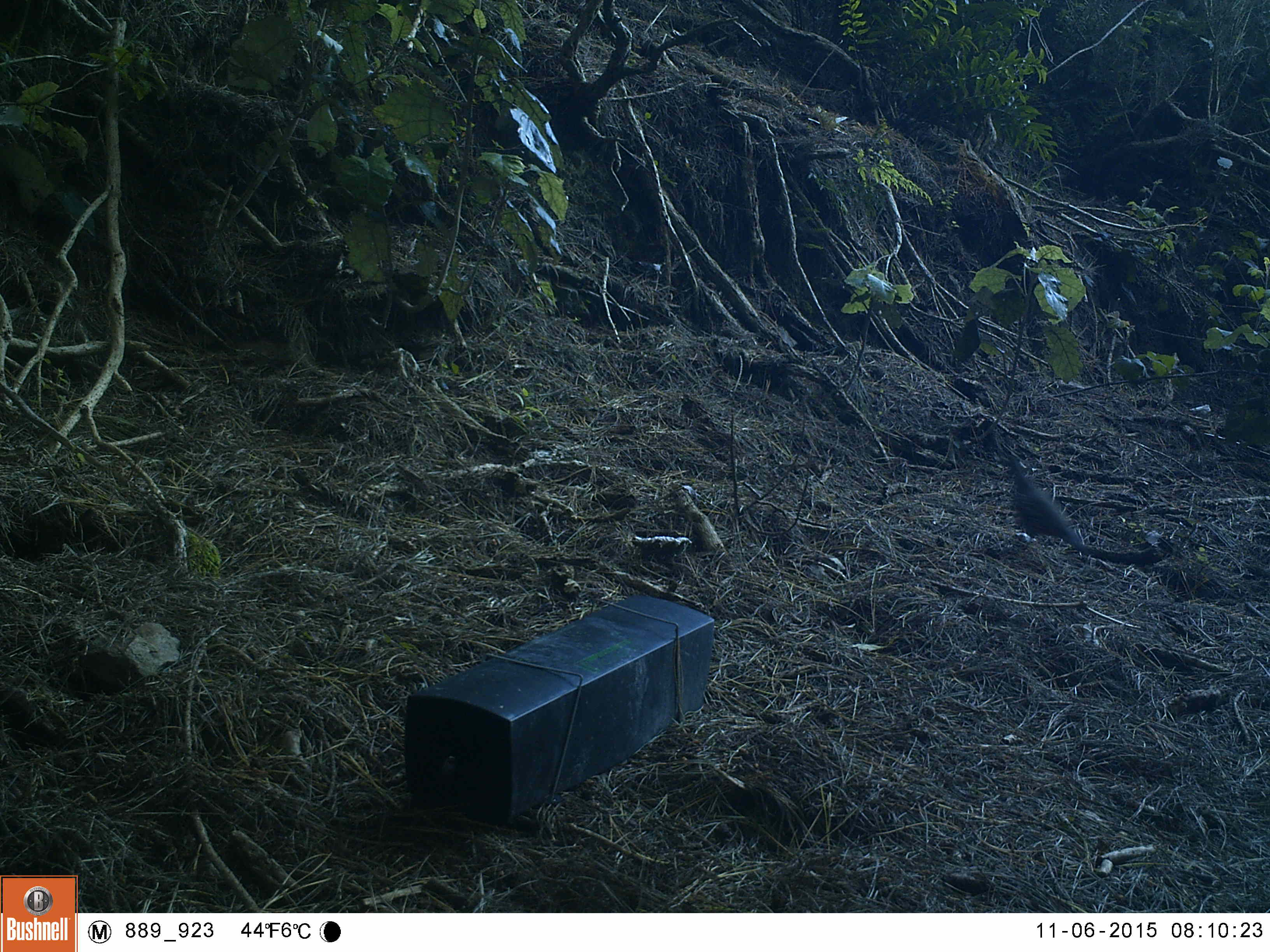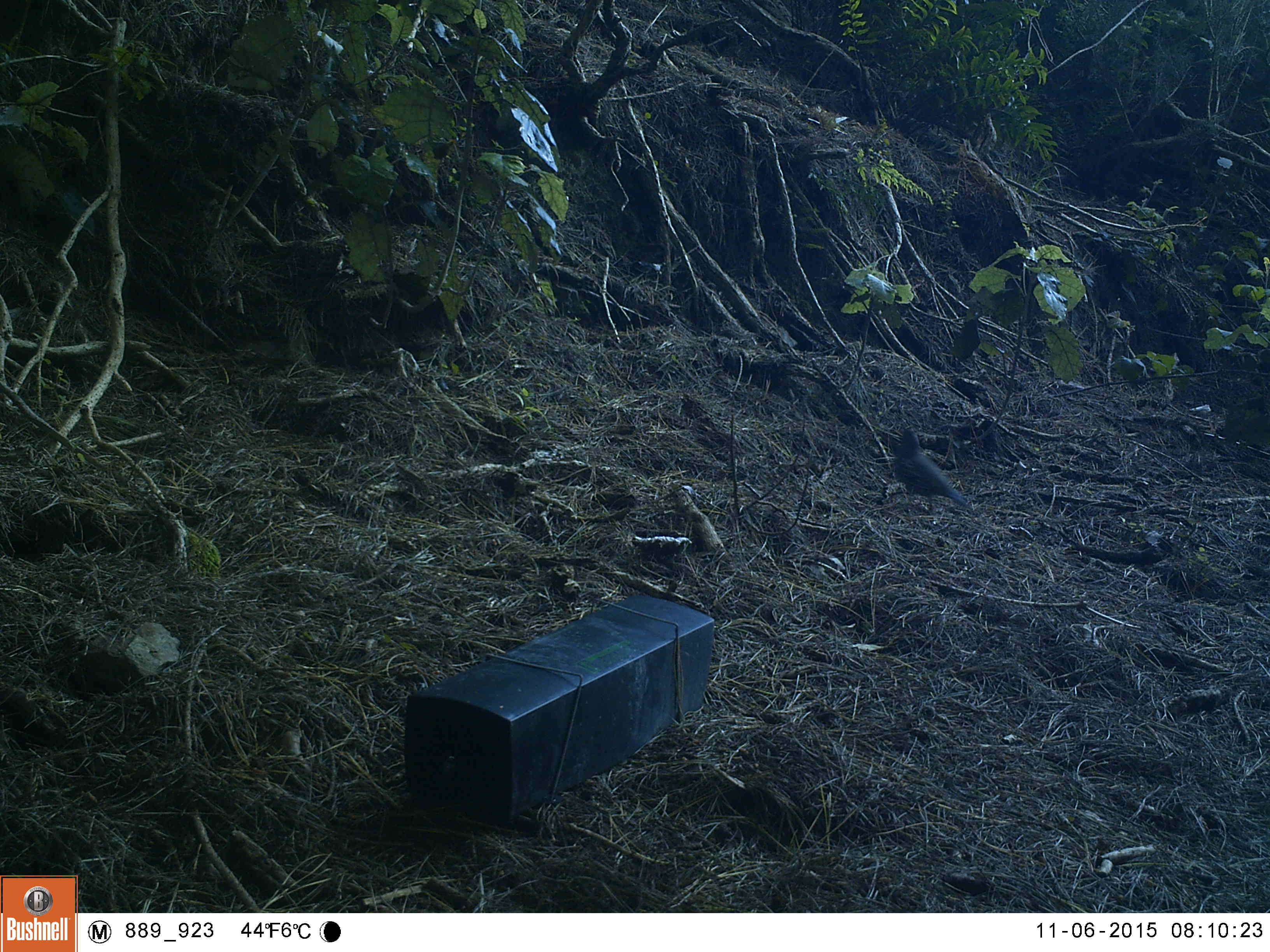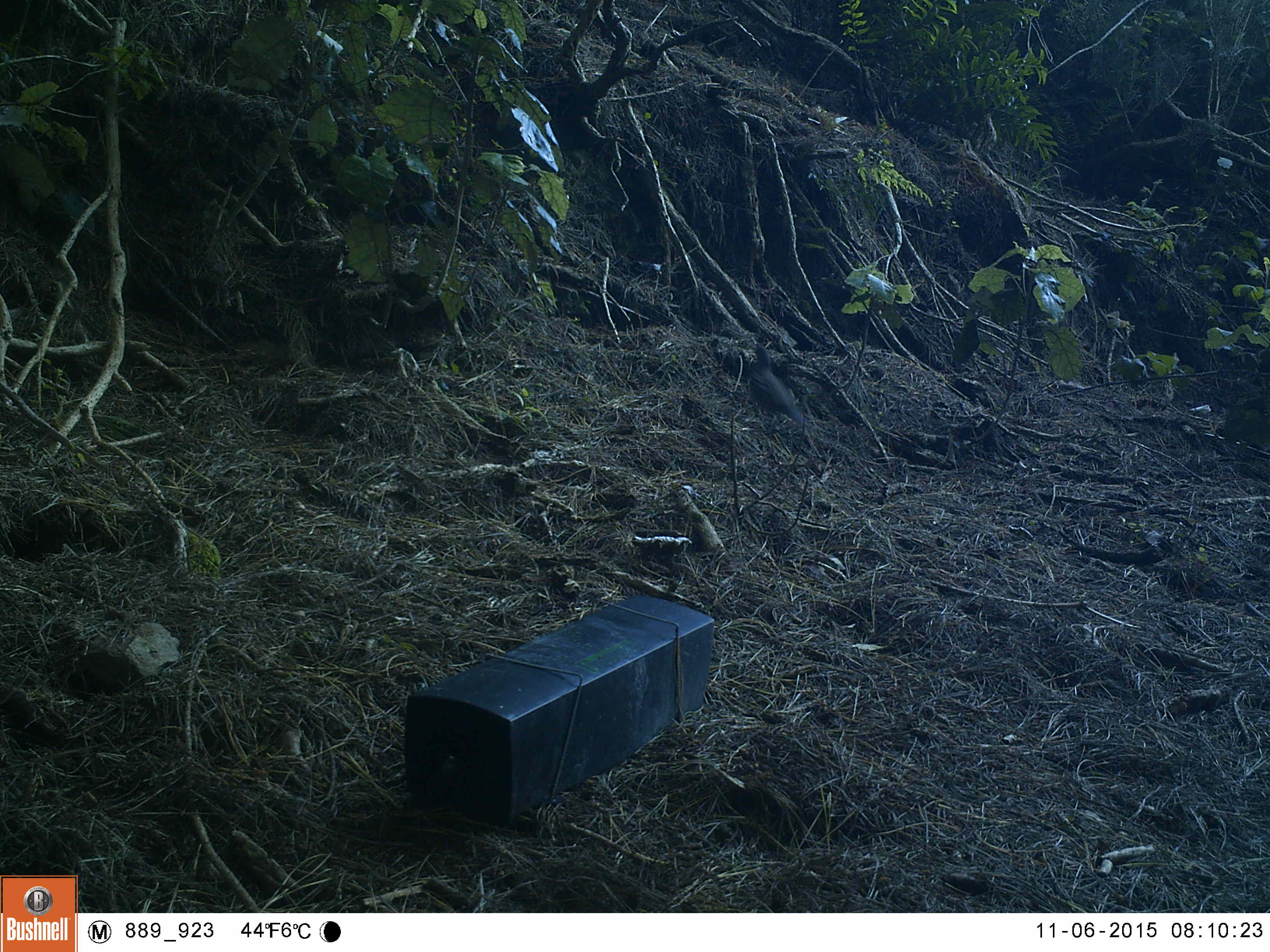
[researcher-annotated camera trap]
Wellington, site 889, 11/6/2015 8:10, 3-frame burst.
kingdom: Animalia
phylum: Chordata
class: Aves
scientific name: Aves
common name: bird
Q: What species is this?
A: Bird (Aves).